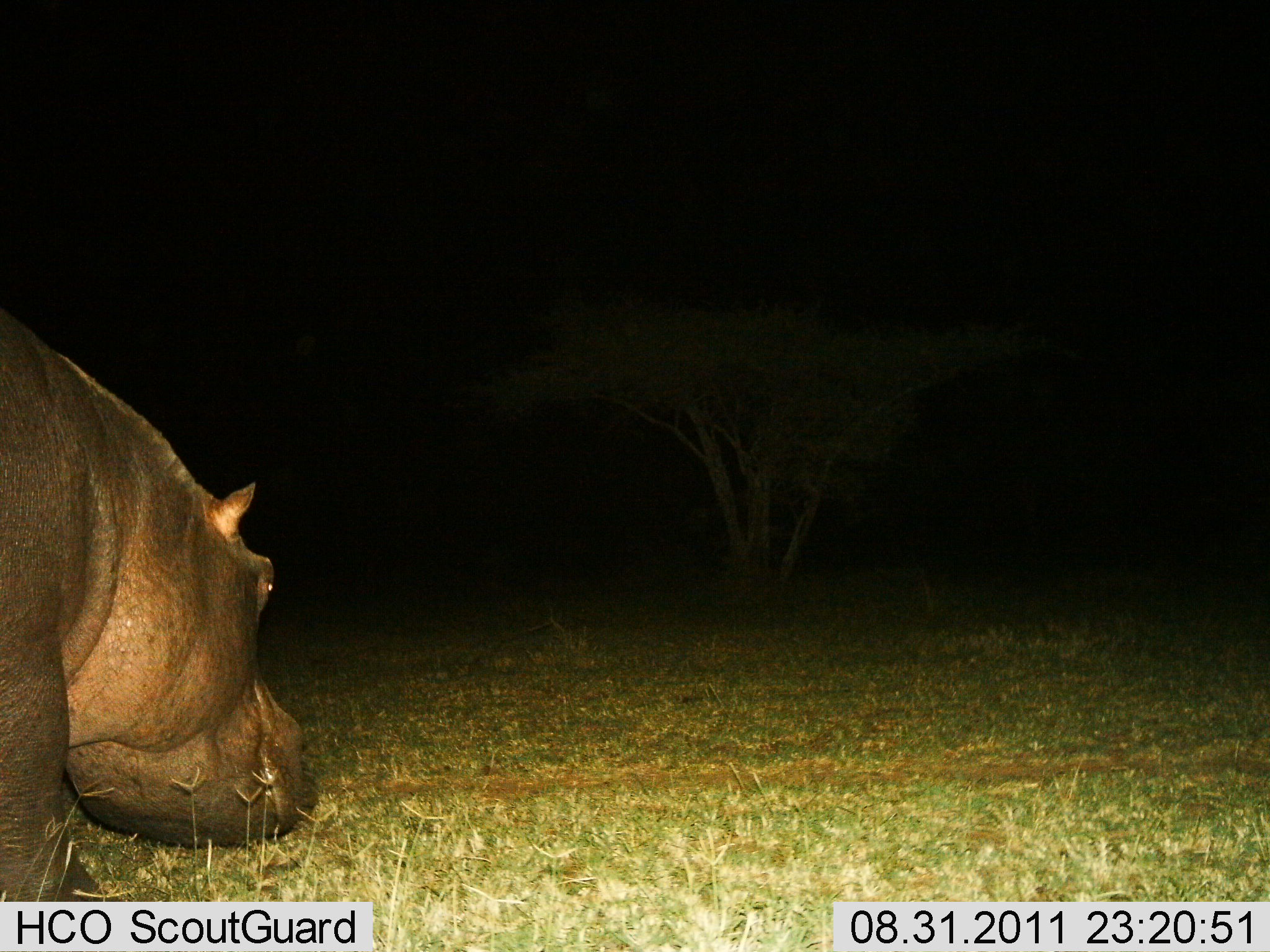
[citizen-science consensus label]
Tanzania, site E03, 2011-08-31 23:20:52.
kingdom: Animalia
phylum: Chordata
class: Mammalia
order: Artiodactyla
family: Hippopotamidae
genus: Hippopotamus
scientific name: Hippopotamus amphibius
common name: hippopotamus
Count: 1.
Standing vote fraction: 20%.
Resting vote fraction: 0%.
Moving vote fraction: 10%.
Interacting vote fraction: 0%.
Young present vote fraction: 0%.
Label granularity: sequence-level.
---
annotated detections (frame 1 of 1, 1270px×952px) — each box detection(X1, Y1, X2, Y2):
animal: detection(0, 297, 318, 902)